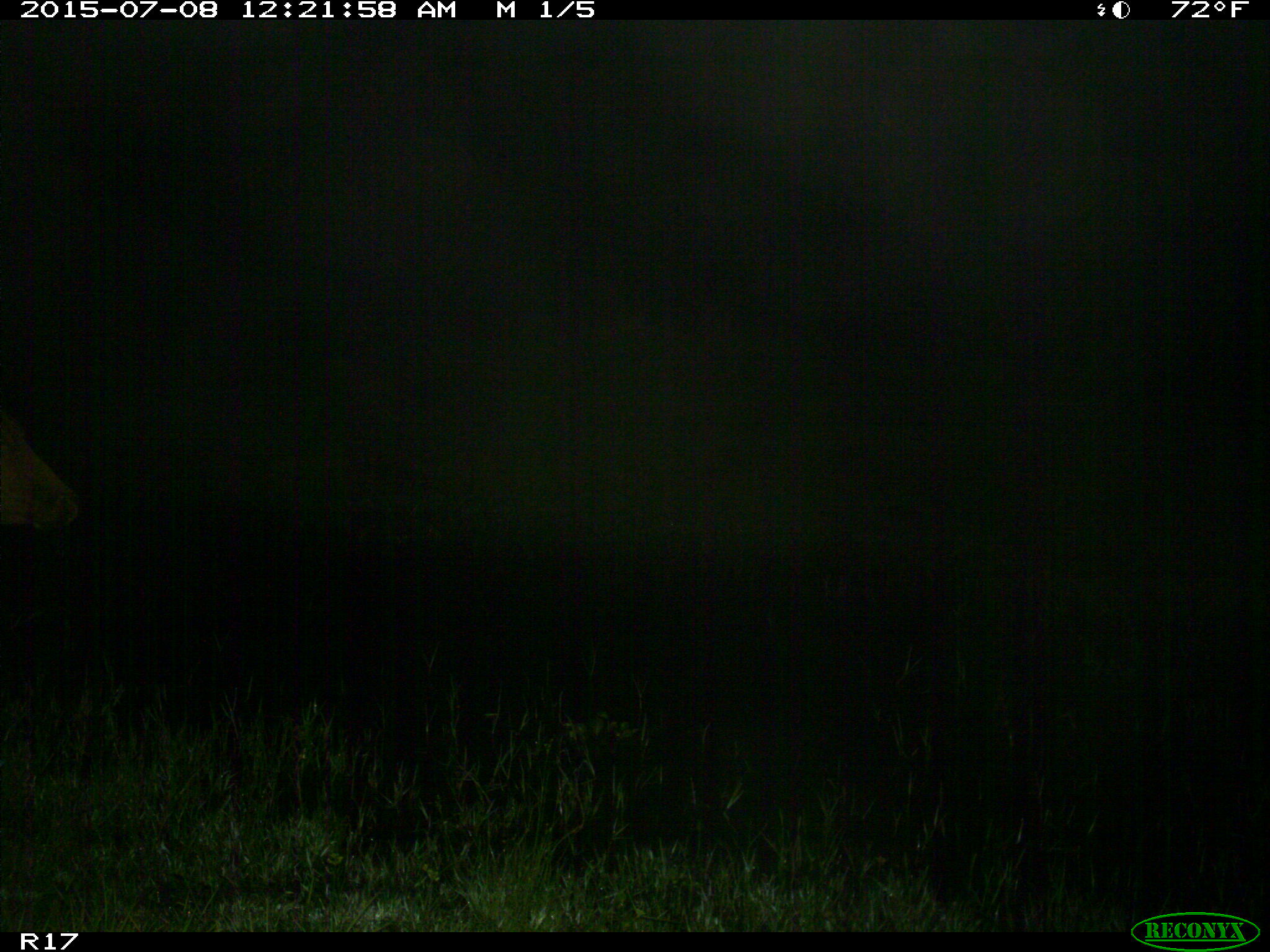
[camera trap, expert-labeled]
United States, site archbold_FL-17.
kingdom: Animalia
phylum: Chordata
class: Mammalia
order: Artiodactyla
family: Bovidae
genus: Bos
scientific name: Bos taurus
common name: domestic cow